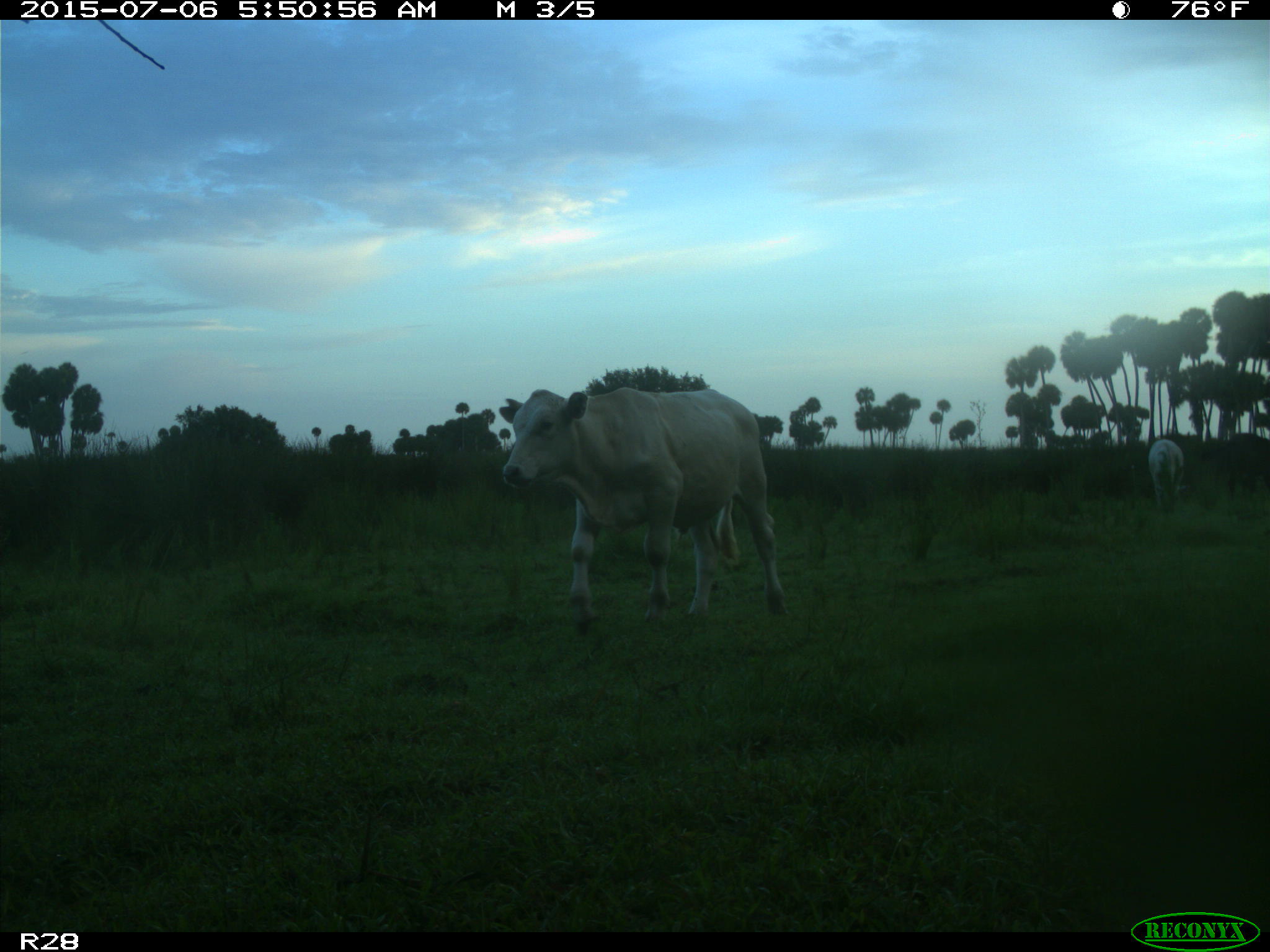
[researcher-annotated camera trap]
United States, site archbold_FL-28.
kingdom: Animalia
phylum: Chordata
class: Mammalia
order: Artiodactyla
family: Bovidae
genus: Bos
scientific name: Bos taurus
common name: domestic cow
Bos taurus (domestic cow).